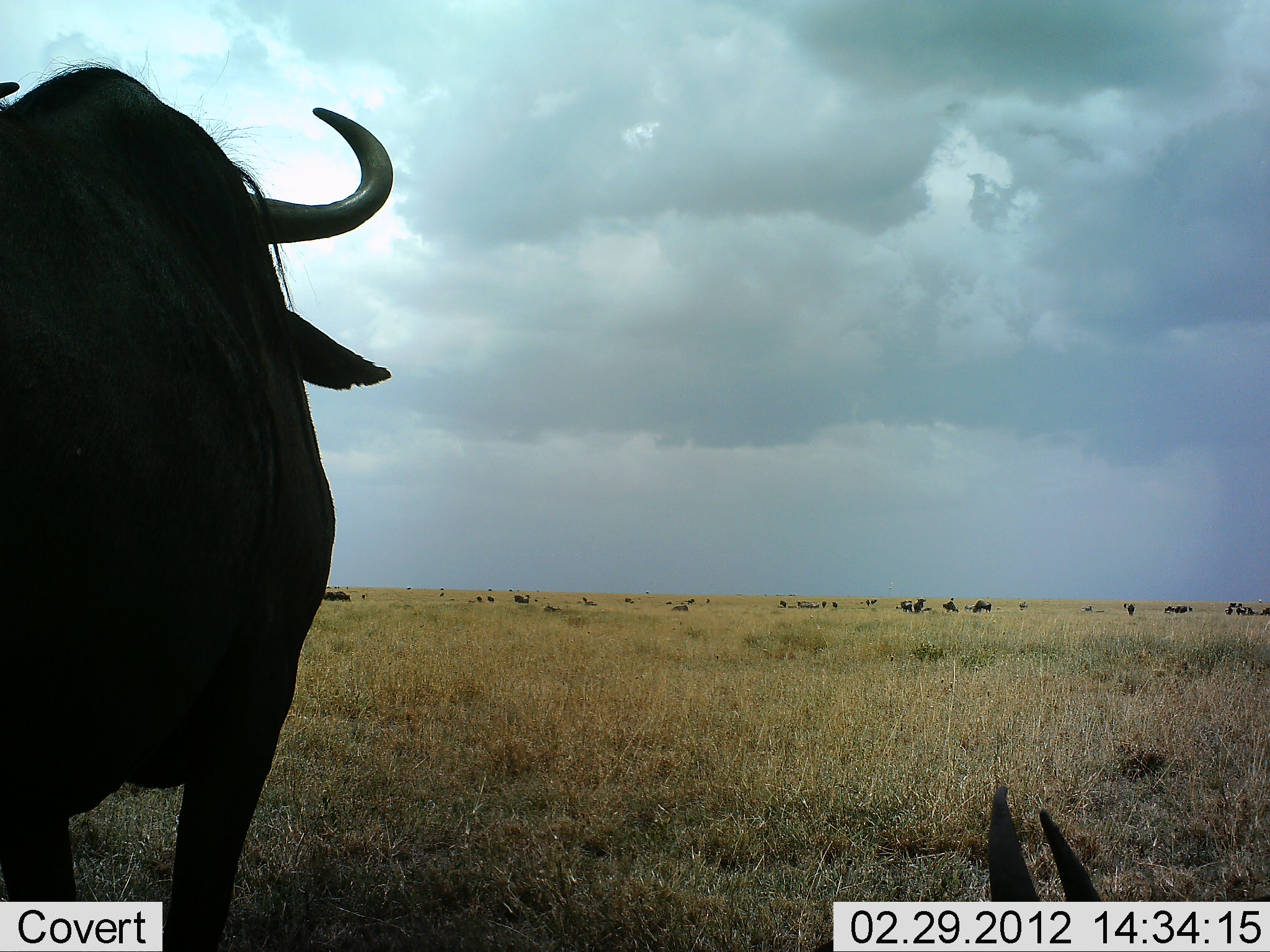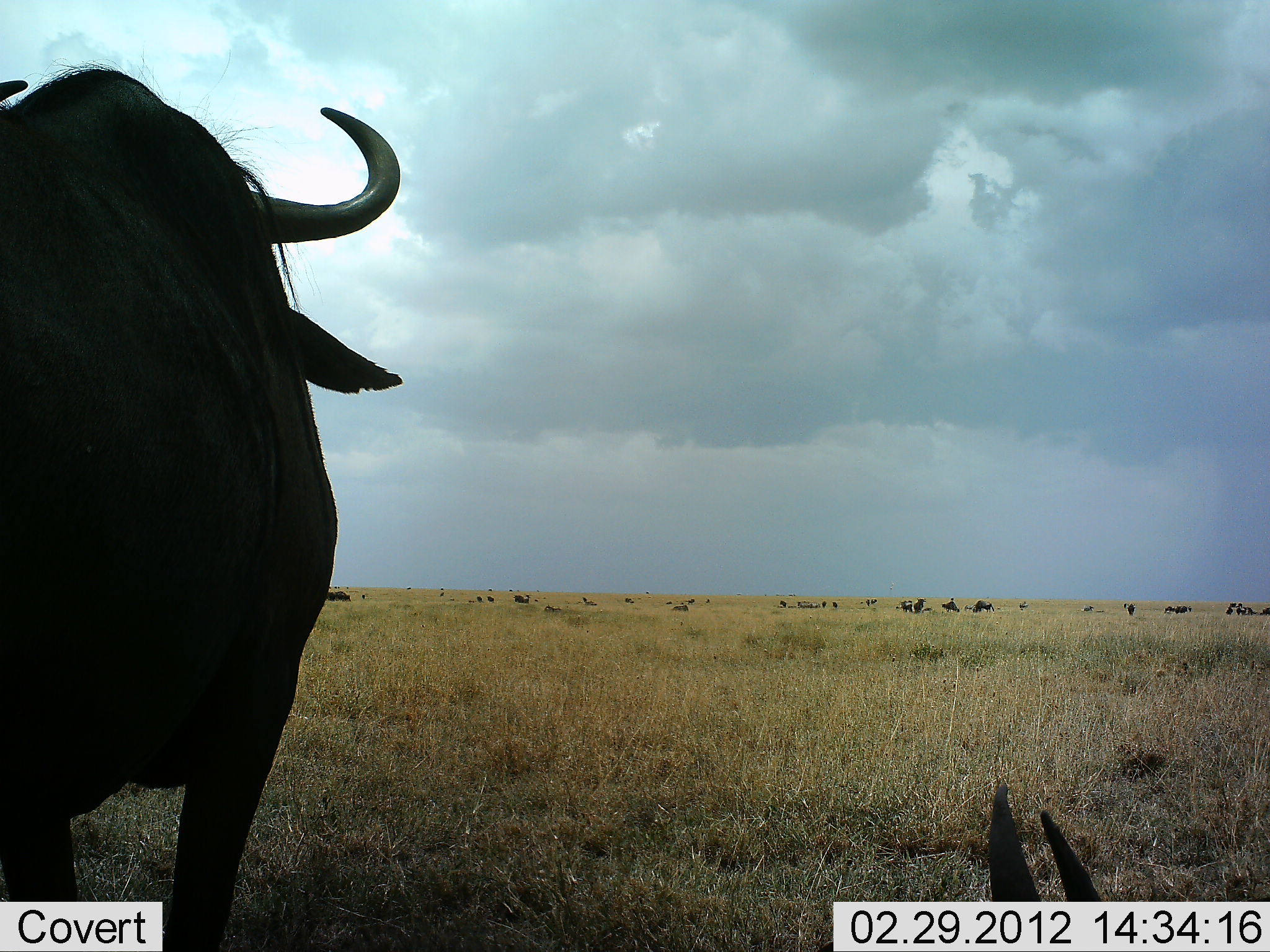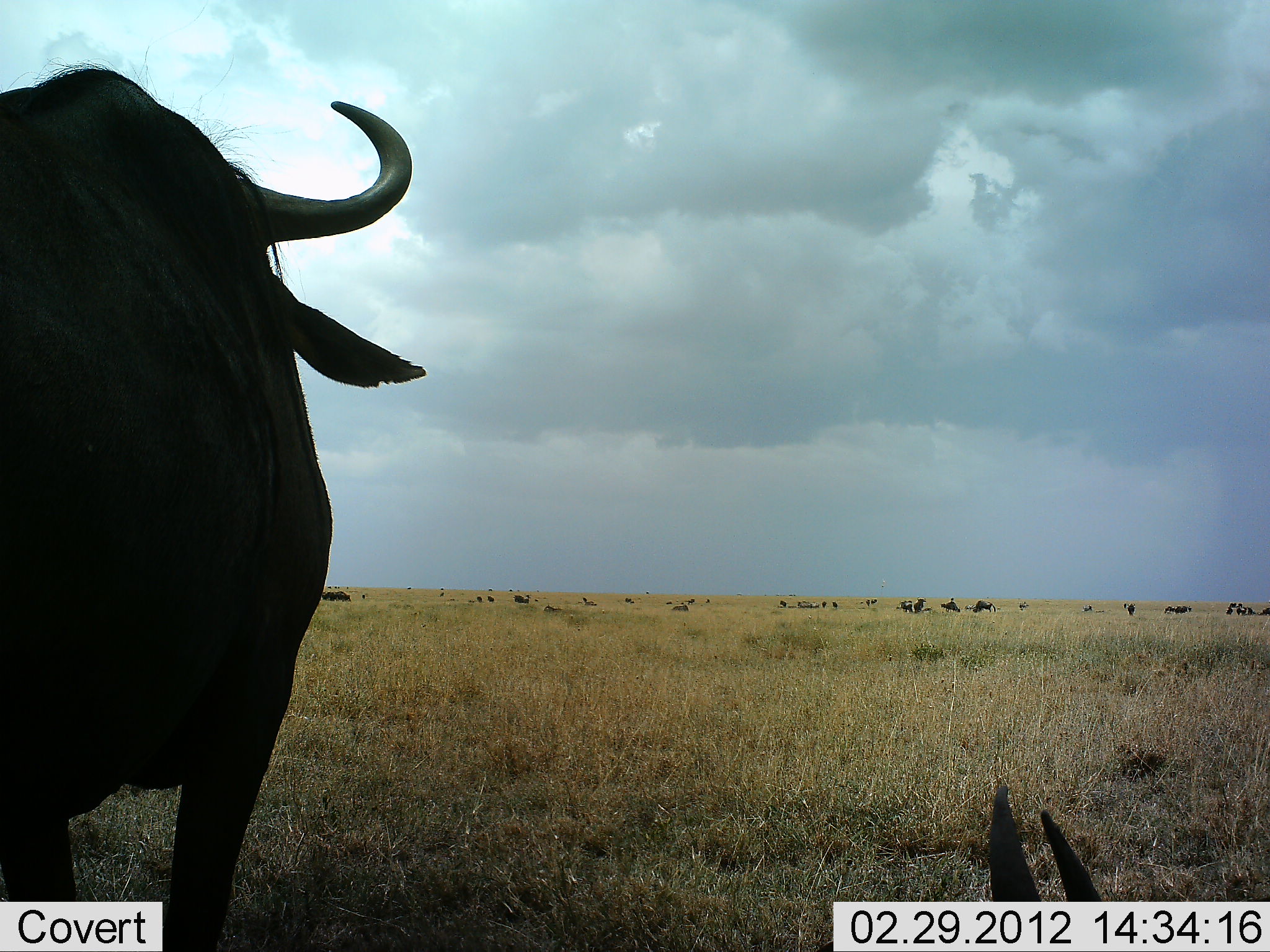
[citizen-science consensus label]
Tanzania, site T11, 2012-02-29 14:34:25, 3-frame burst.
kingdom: Animalia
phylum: Chordata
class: Mammalia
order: Artiodactyla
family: Bovidae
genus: Connochaetes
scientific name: Connochaetes taurinus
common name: blue wildebeest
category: wildebeest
Wildebeest (blue wildebeest) (Connochaetes taurinus), count 11-50. Behavior (volunteer vote fractions): standing 100%, resting 62%, moving 6%, interacting 6%. Young present (vote fraction): 0%. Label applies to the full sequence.